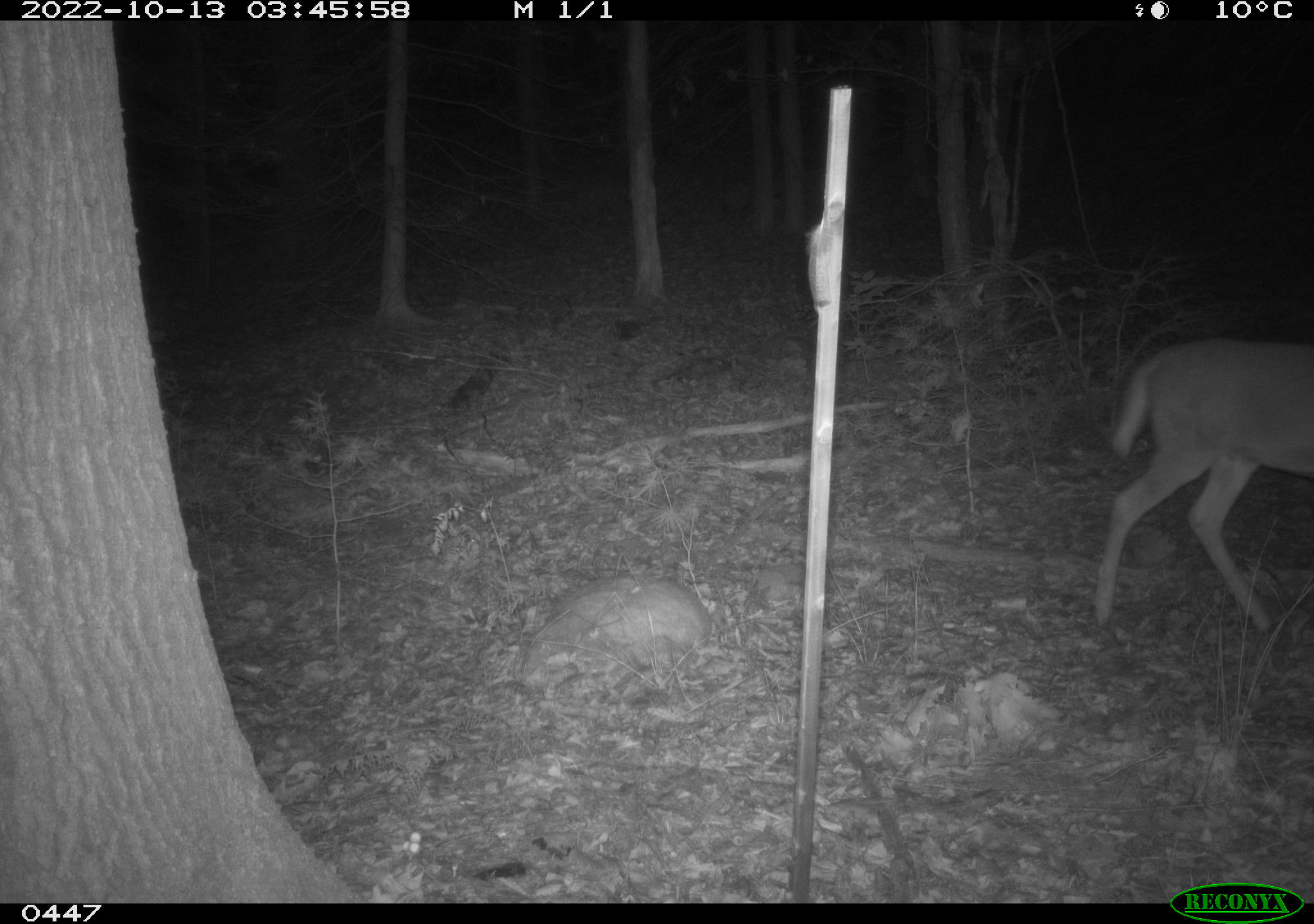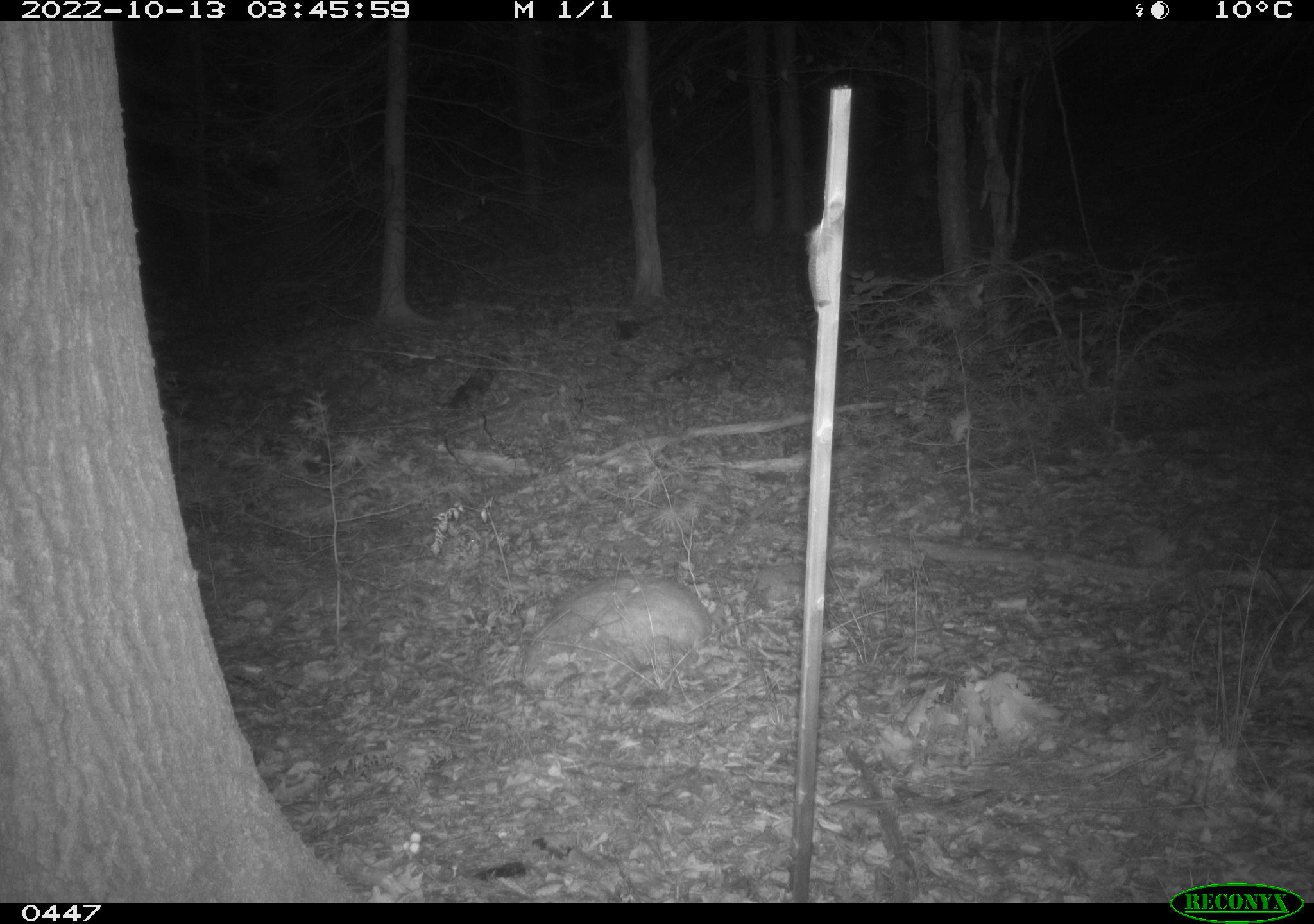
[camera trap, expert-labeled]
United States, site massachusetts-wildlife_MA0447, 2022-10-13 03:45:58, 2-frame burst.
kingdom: Animalia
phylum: Chordata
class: Mammalia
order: Artiodactyla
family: Cervidae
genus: Odocoileus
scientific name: Odocoileus virginianus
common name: white-tailed deer